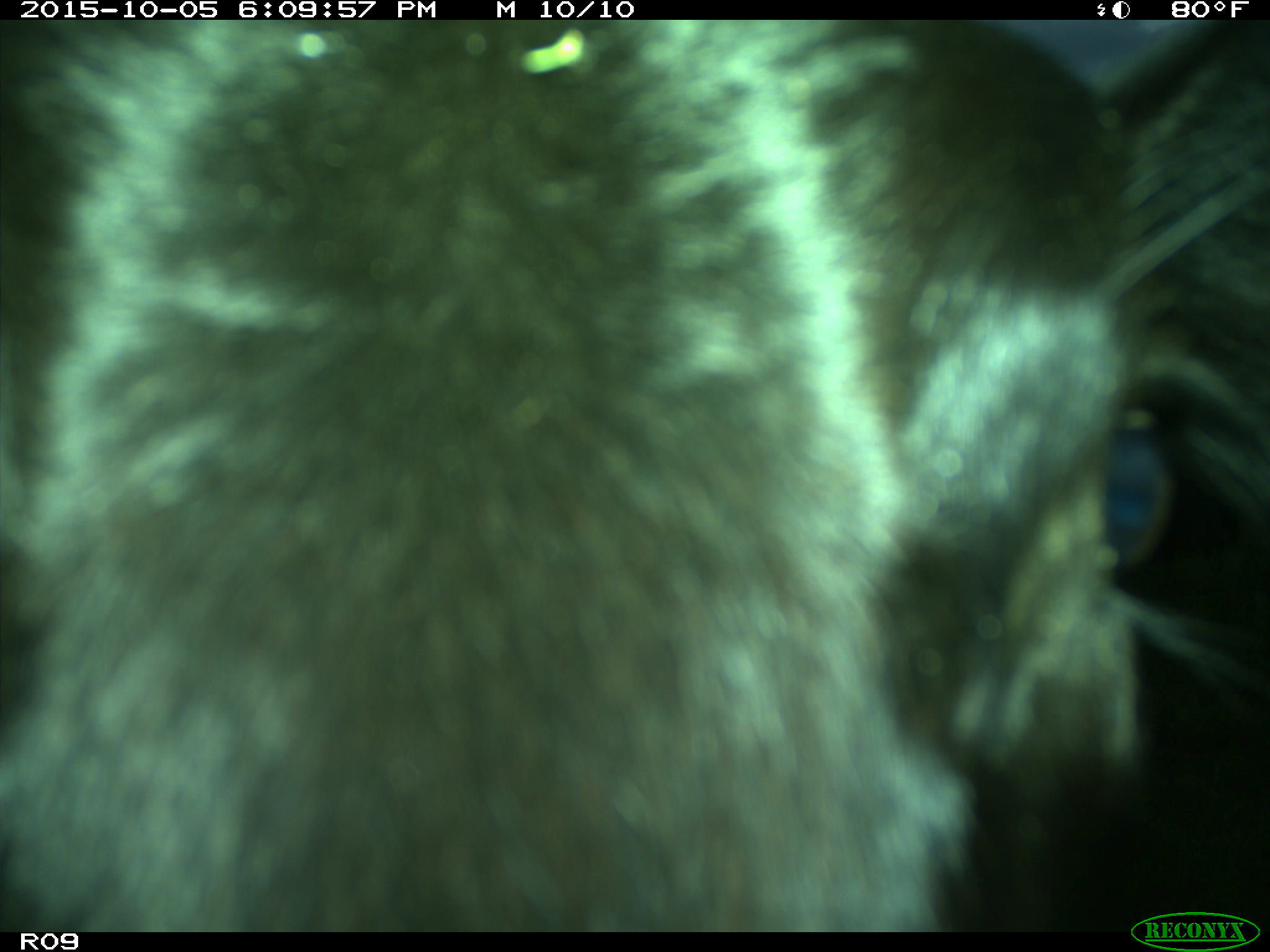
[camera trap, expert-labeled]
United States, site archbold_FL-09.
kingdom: Animalia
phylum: Chordata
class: Mammalia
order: Artiodactyla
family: Bovidae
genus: Bos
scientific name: Bos taurus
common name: domestic cow